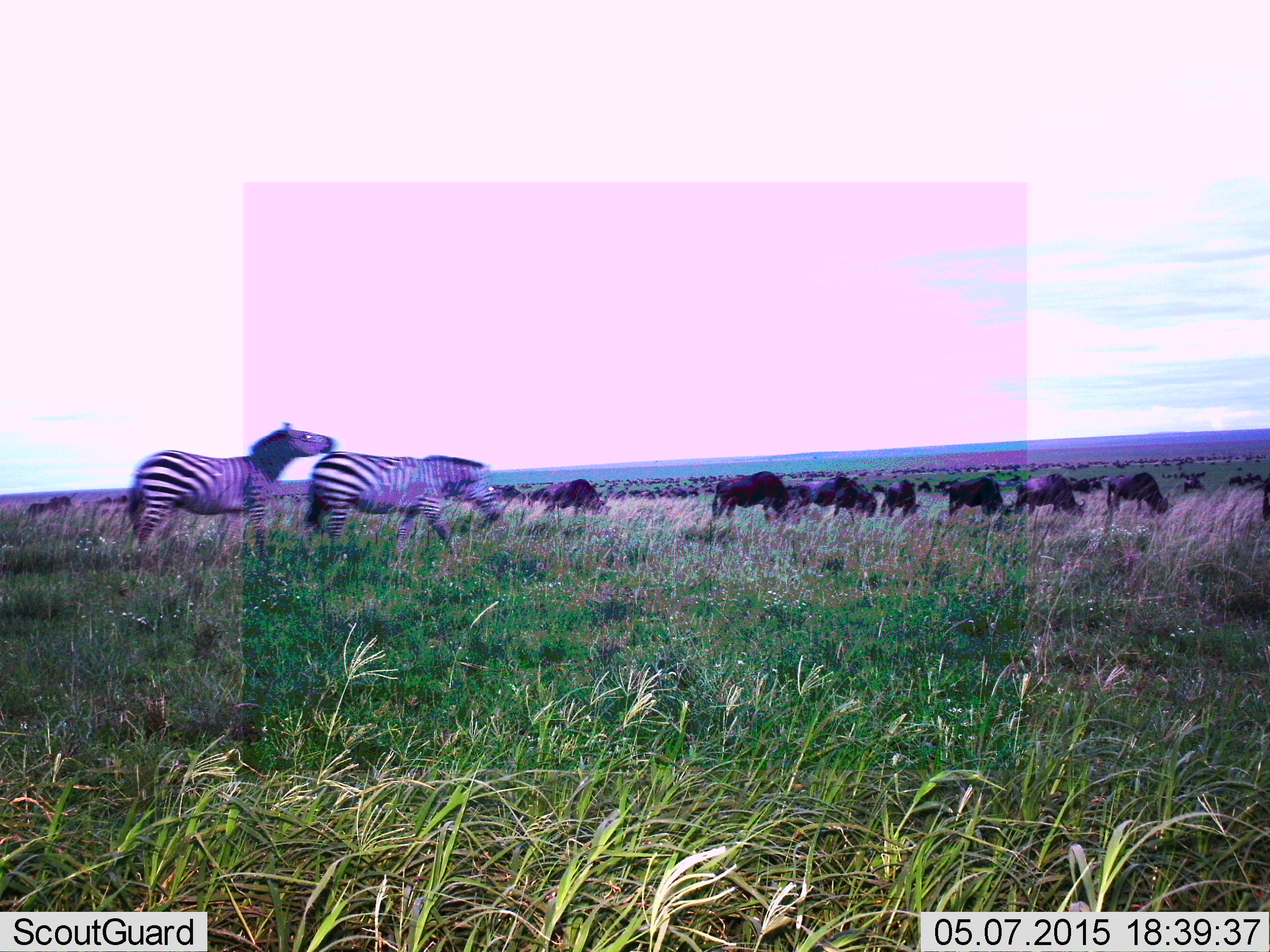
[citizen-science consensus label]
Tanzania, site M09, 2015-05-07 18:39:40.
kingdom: Animalia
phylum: Chordata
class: Mammalia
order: Artiodactyla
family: Bovidae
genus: Connochaetes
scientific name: Connochaetes taurinus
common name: blue wildebeest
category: wildebeest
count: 51+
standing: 40%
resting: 10%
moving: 70%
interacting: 0%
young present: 10%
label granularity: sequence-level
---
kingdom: Animalia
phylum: Chordata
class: Mammalia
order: Perissodactyla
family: Equidae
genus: Equus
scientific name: Equus quagga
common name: plains zebra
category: zebra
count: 2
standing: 27%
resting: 0%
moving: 91%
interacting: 18%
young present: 0%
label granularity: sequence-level